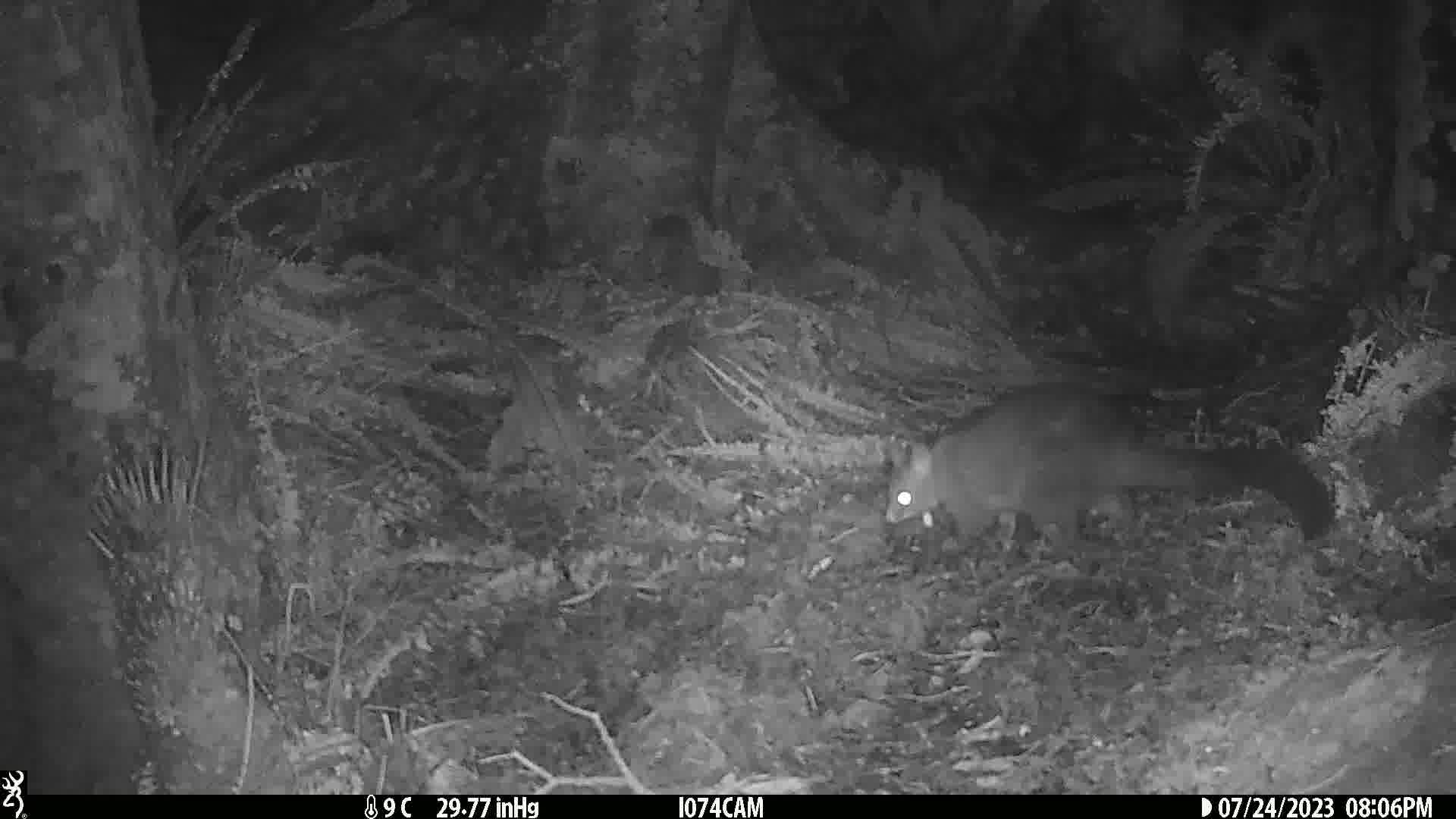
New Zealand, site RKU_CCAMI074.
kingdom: Animalia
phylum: Chordata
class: Mammalia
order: Diprotodontia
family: Phalangeridae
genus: Trichosurus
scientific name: Trichosurus vulpecula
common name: common brushtail possum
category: possum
Possum (common brushtail possum) (Trichosurus vulpecula).